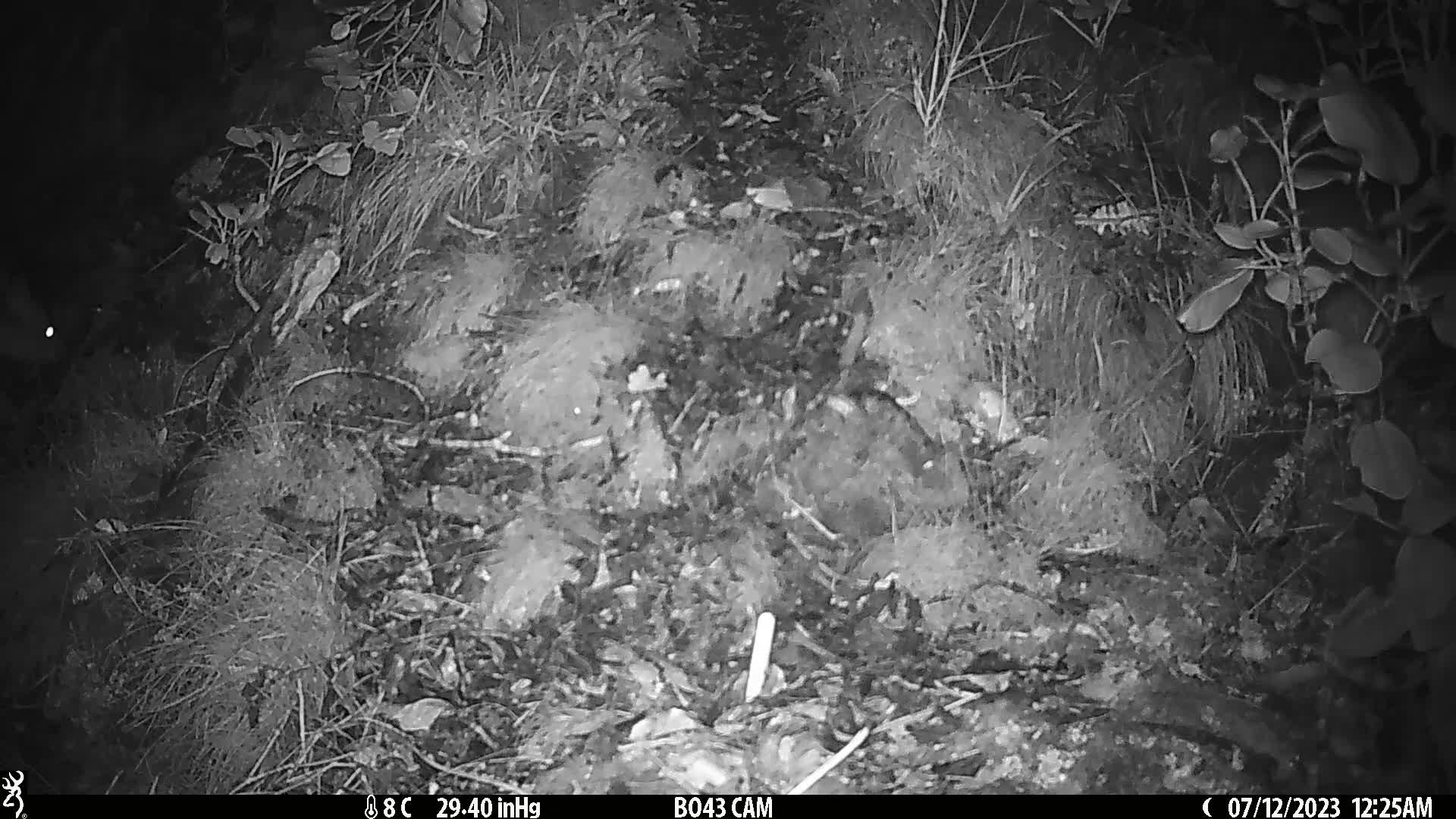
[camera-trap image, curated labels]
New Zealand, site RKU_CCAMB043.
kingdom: Animalia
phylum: Chordata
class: Mammalia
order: Diprotodontia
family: Phalangeridae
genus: Trichosurus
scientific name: Trichosurus vulpecula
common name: common brushtail possum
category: possum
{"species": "possum (common brushtail possum) (Trichosurus vulpecula)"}